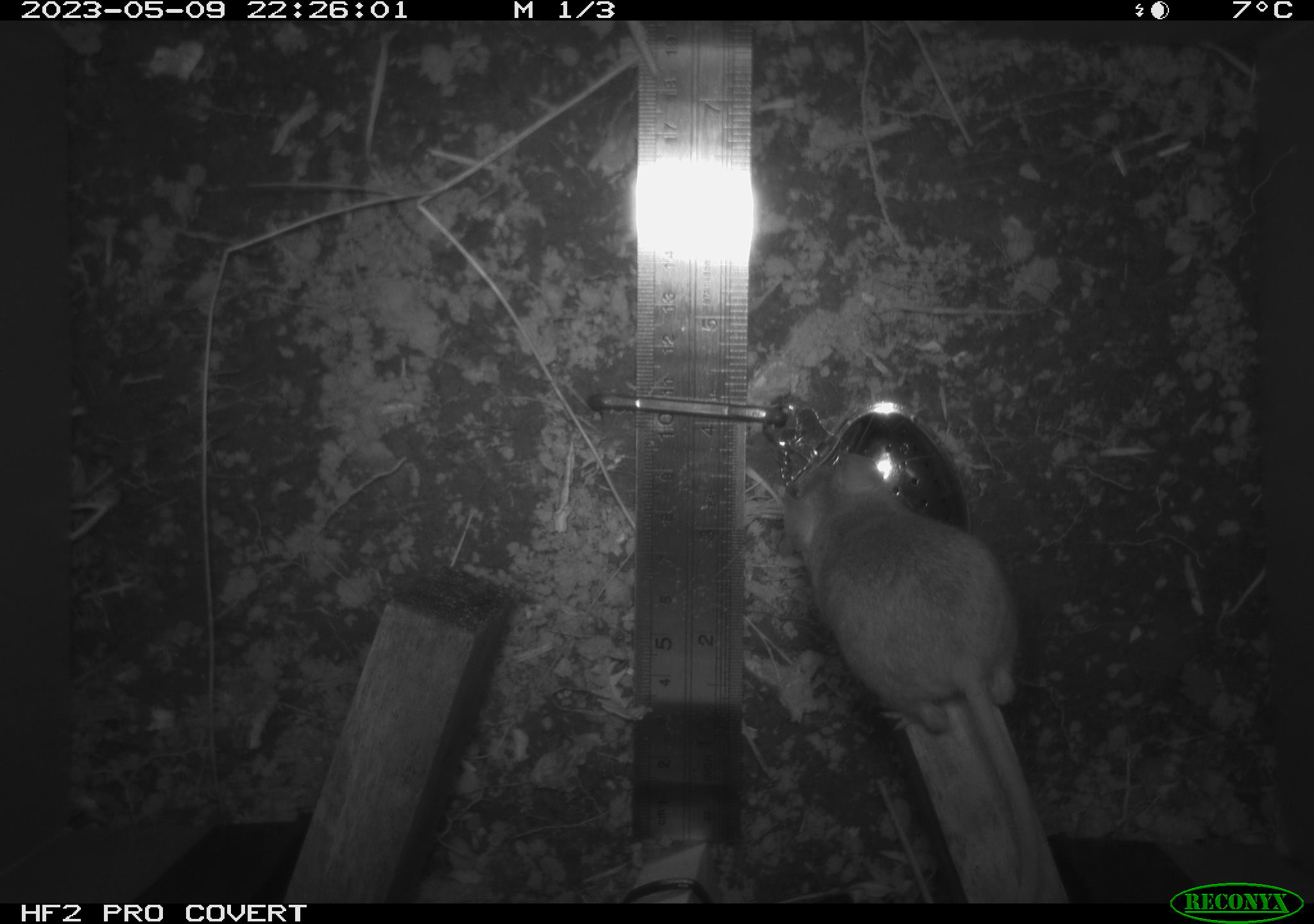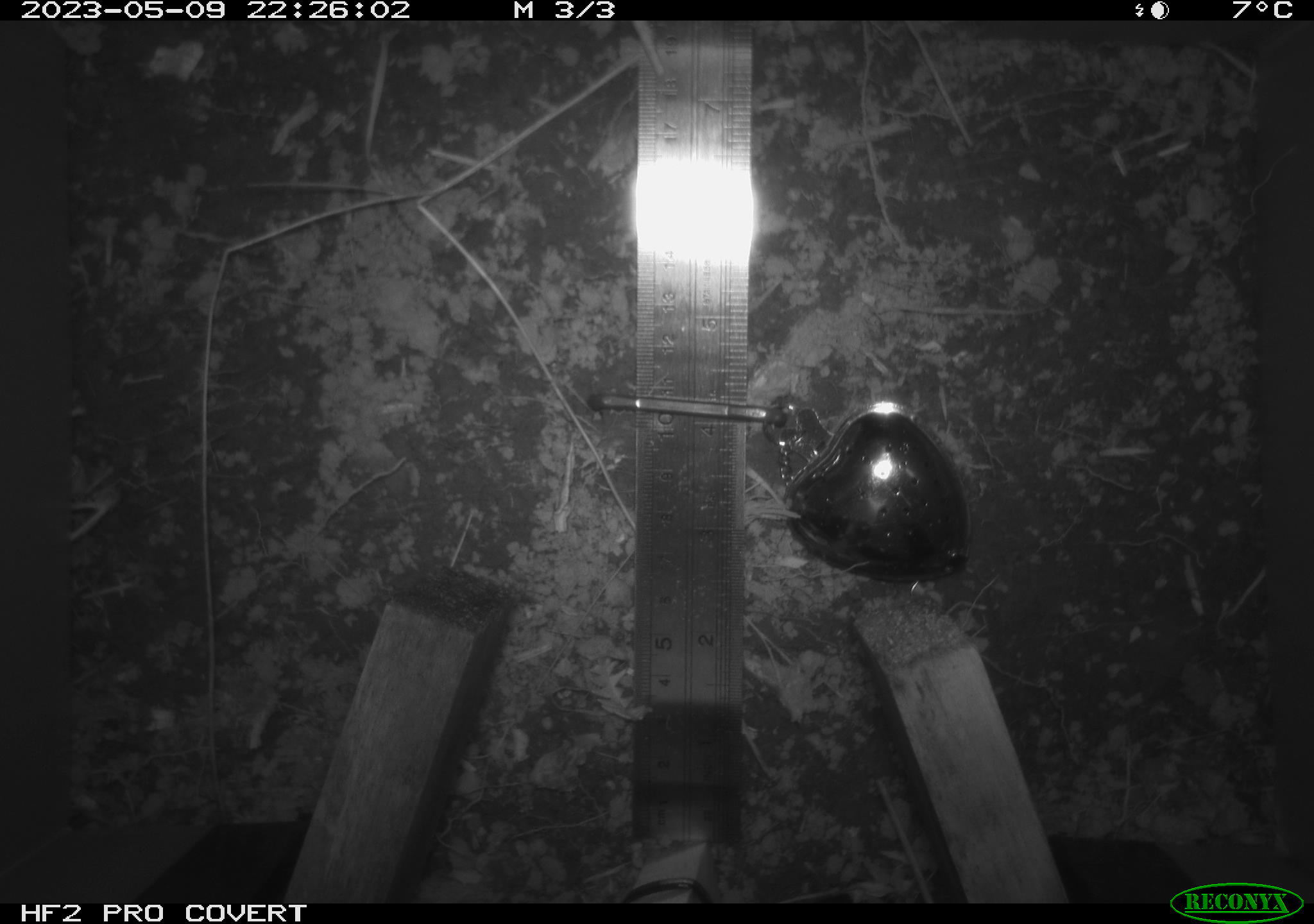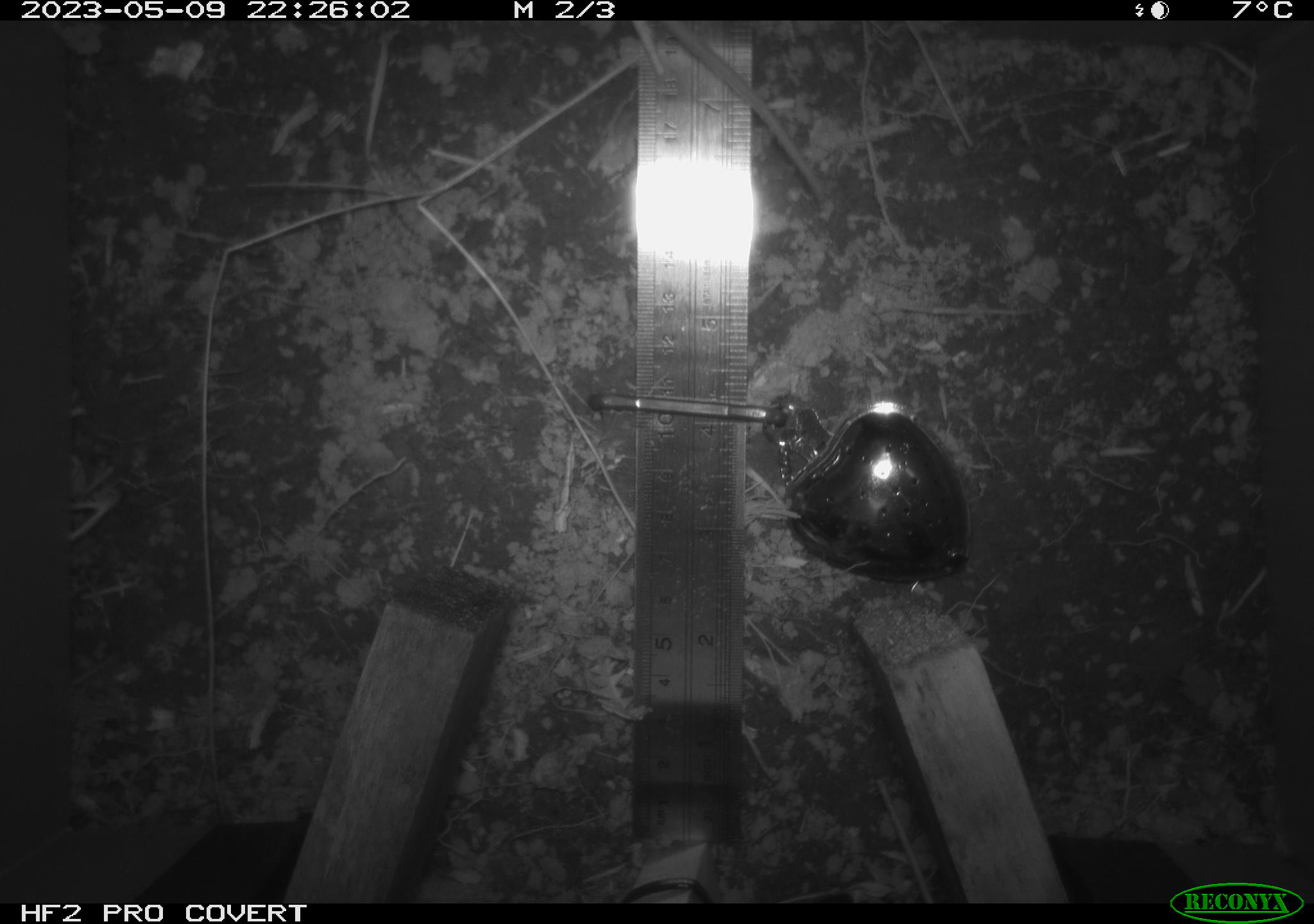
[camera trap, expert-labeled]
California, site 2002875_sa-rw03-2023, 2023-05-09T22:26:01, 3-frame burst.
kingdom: Animalia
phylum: Chordata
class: Mammalia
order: Rodentia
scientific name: Rodentia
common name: mouse species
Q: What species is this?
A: Mouse species (Rodentia).